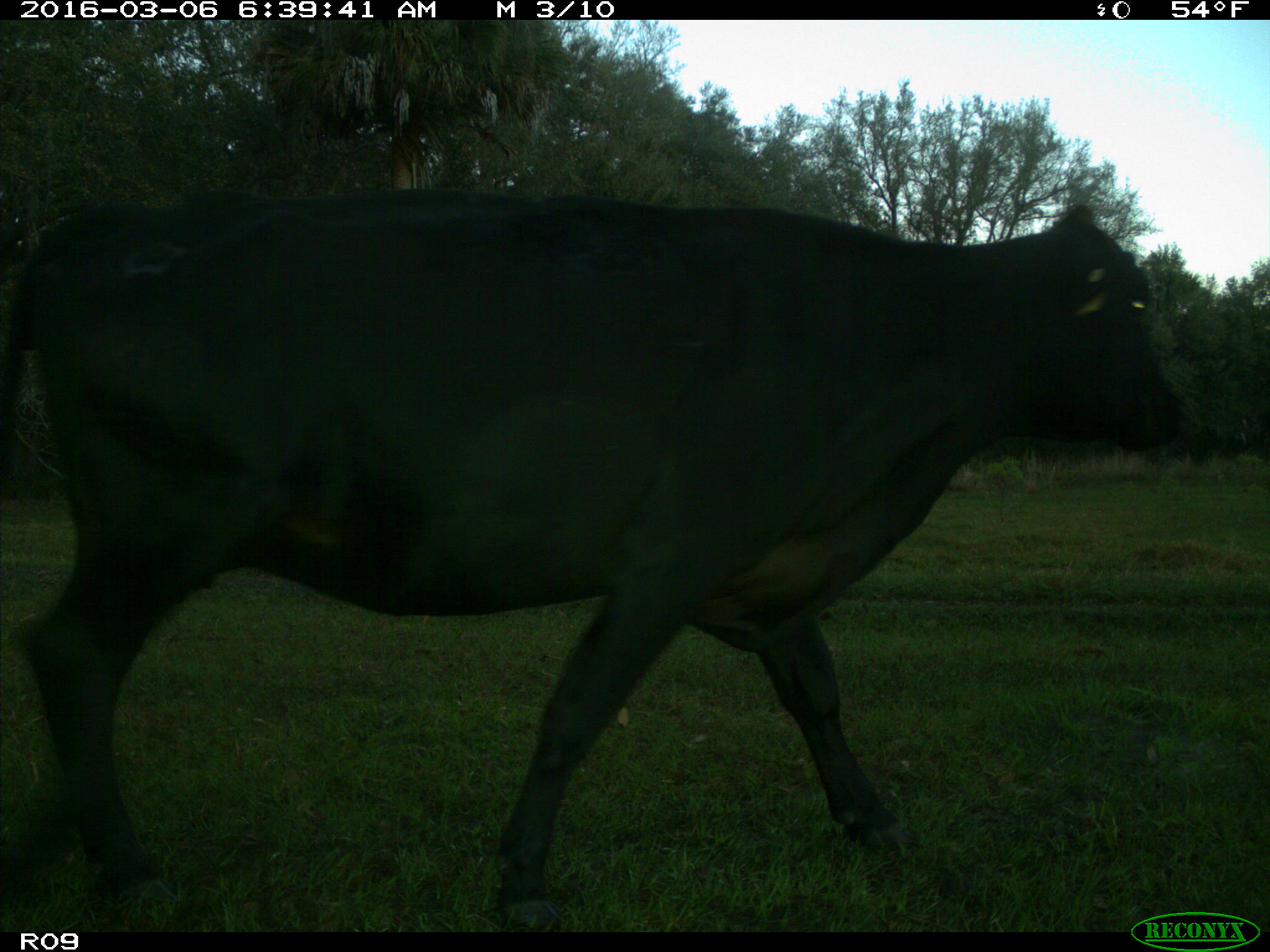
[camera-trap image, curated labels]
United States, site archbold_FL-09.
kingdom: Animalia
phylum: Chordata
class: Mammalia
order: Artiodactyla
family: Bovidae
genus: Bos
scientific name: Bos taurus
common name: domestic cow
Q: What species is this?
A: Bos taurus (domestic cow).